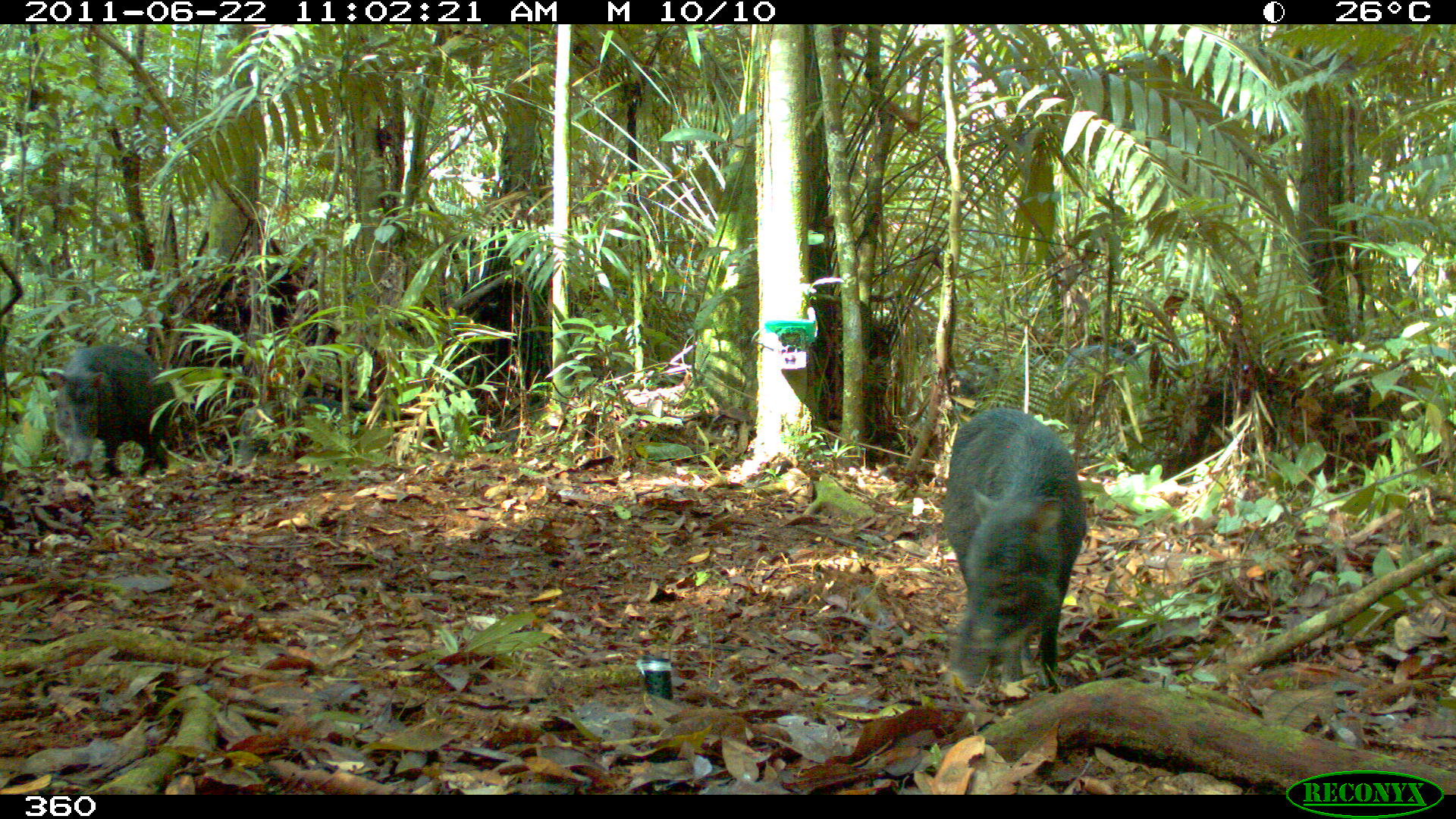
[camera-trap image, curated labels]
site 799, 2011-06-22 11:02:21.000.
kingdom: Animalia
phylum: Chordata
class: Mammalia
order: Artiodactyla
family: Tayassuidae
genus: Tayassu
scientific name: Tayassu pecari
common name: white-lipped peccary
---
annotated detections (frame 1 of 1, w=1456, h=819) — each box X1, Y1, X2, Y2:
tayassu pecari: 939, 408, 1089, 703; 40, 344, 177, 480; 236, 397, 357, 470; 1064, 345, 1138, 378; 946, 364, 999, 398